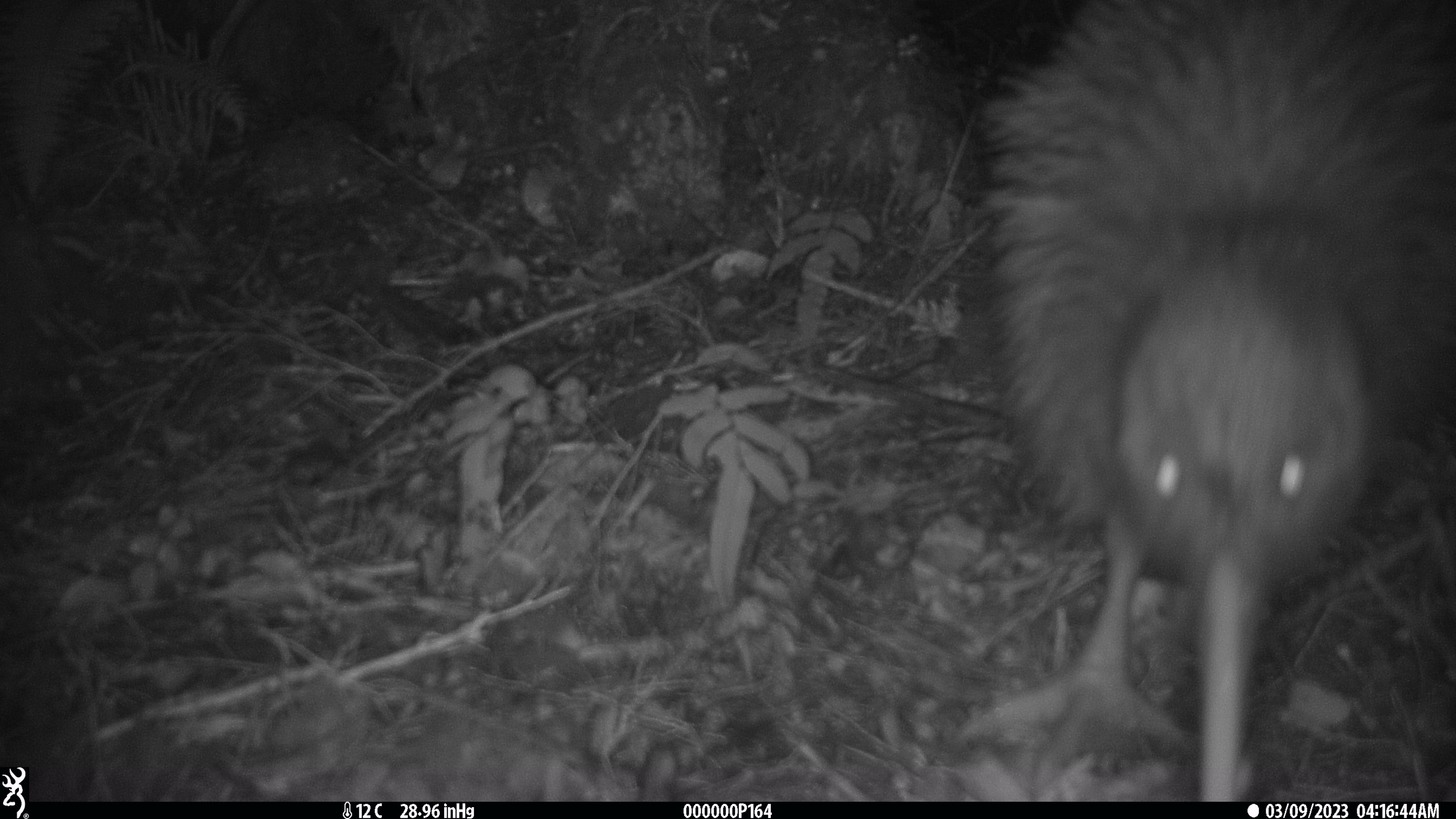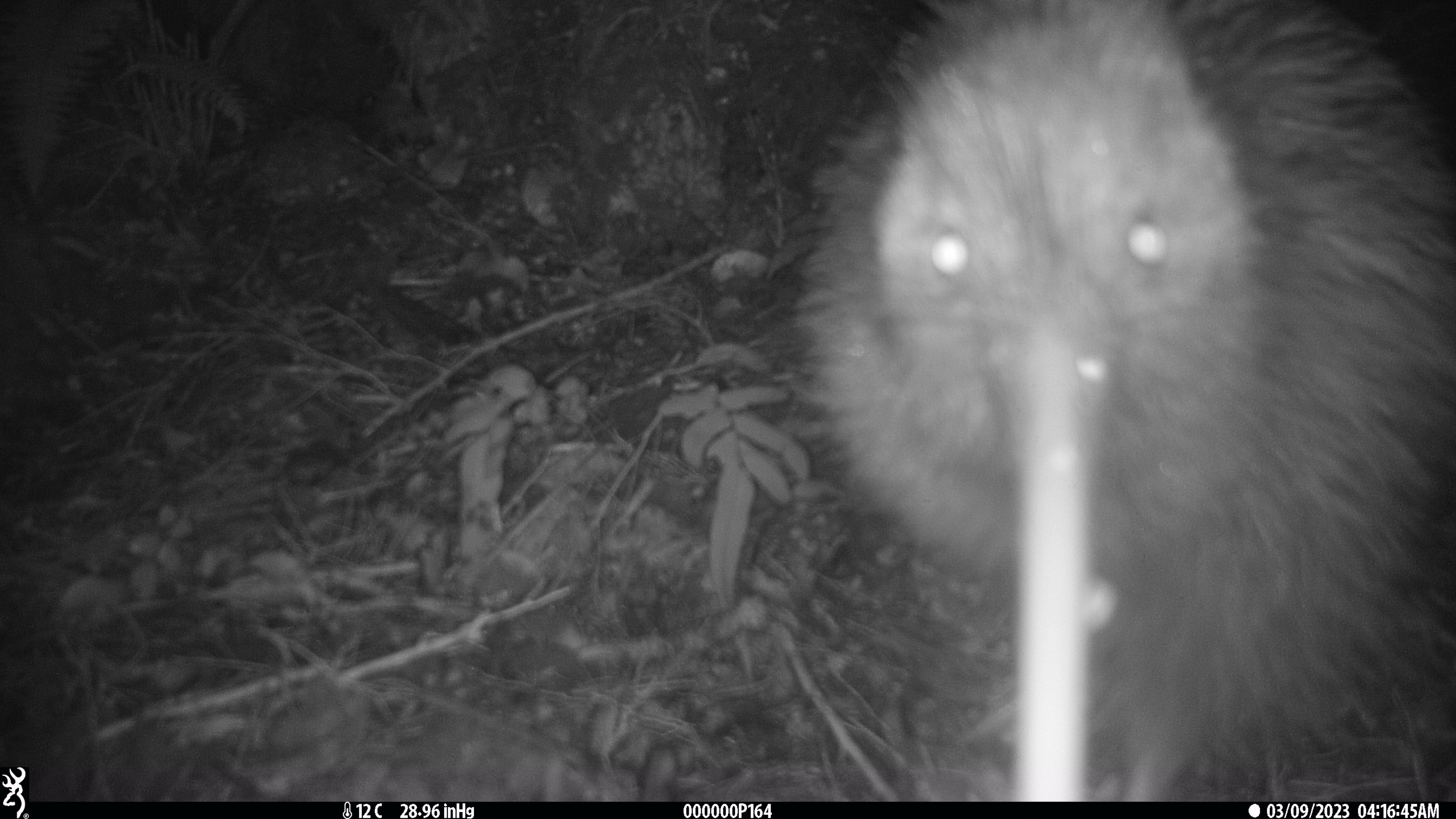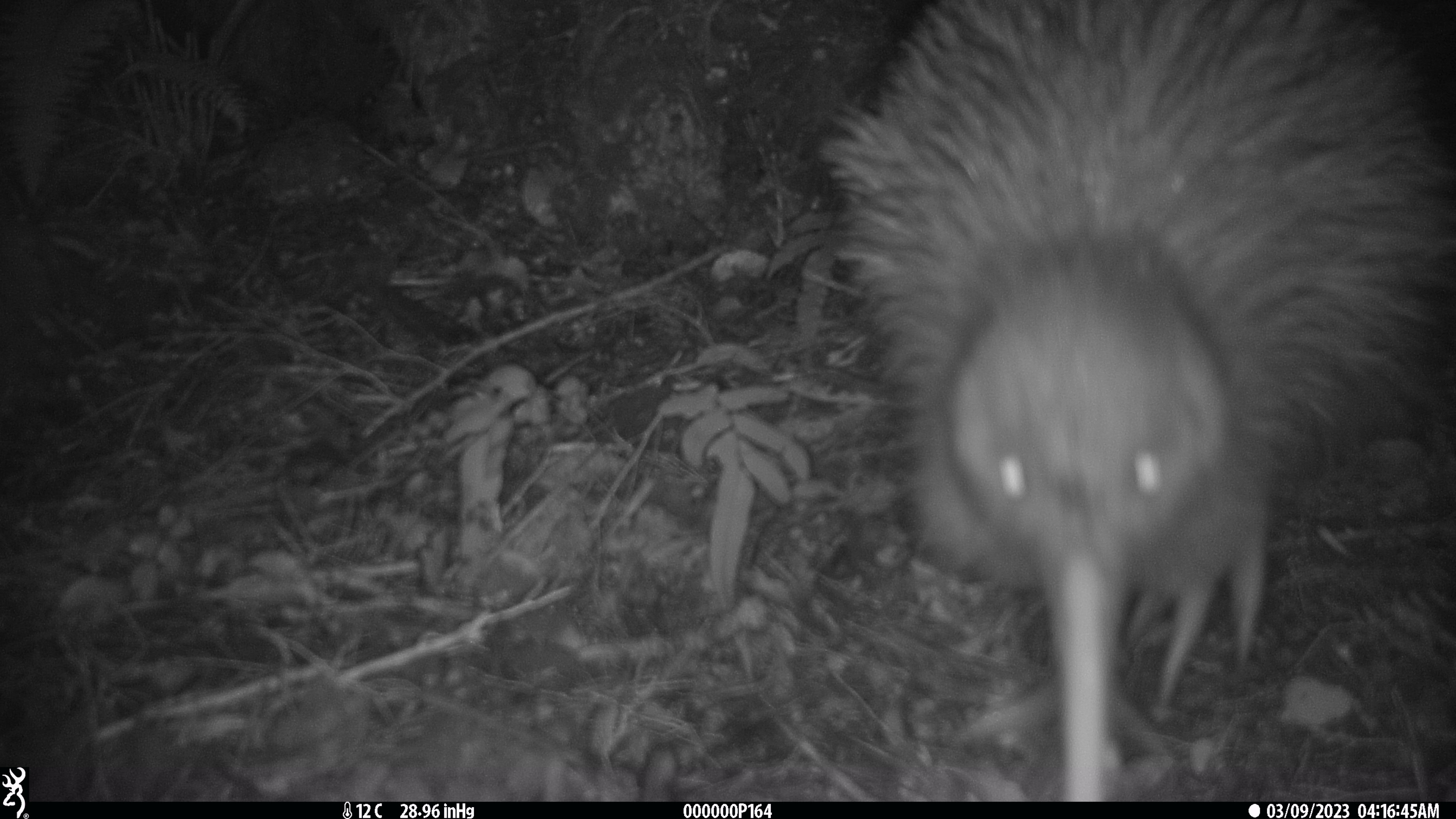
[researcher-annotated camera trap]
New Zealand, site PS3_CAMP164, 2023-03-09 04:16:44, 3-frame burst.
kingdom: Animalia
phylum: Chordata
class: Aves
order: Apterygiformes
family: Apterygidae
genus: Apteryx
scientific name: Apteryx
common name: kiwi